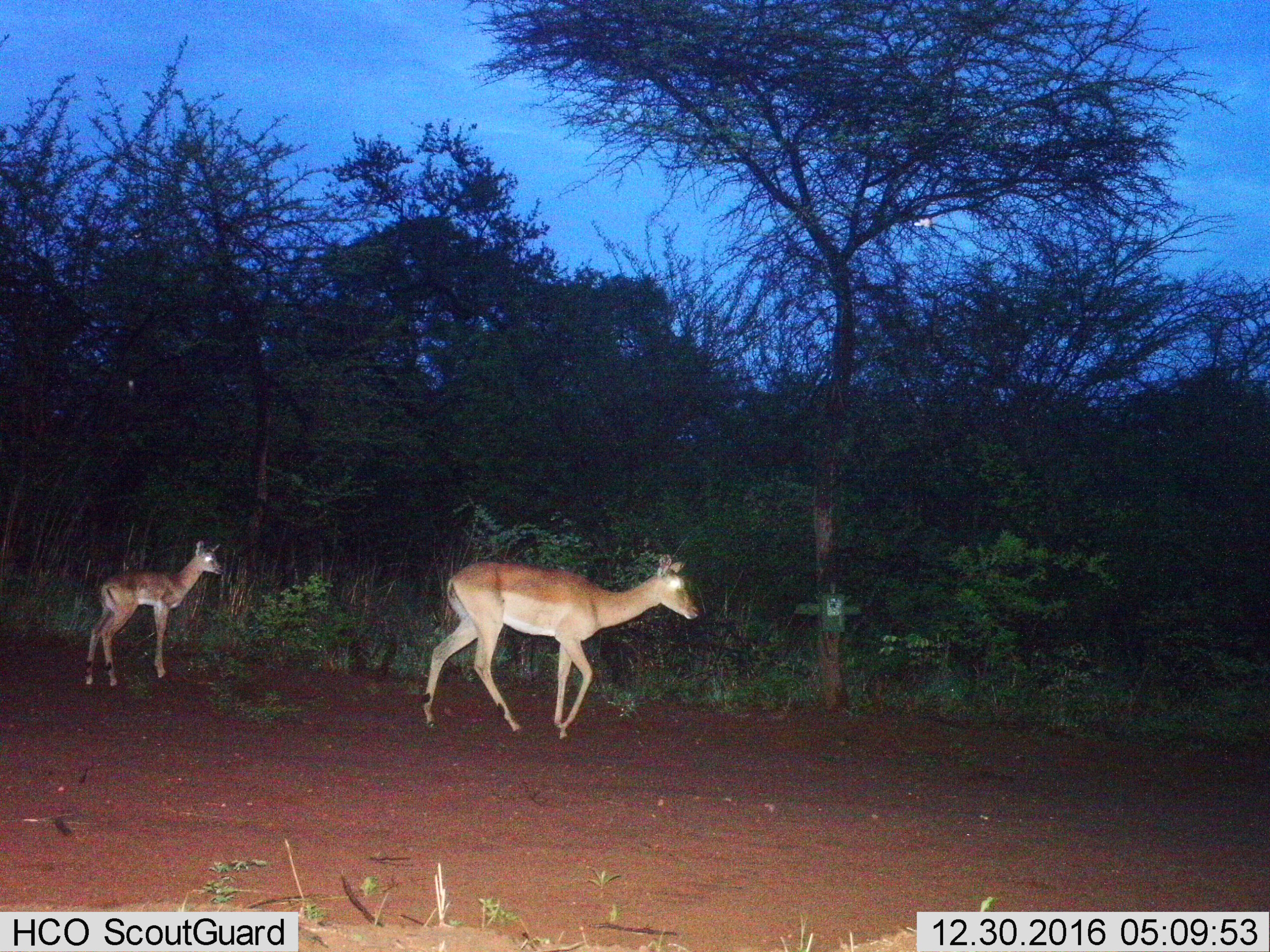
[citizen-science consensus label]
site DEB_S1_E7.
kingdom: Animalia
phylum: Chordata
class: Mammalia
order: Artiodactyla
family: Bovidae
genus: Aepyceros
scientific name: Aepyceros melampus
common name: impala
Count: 2.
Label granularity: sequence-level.